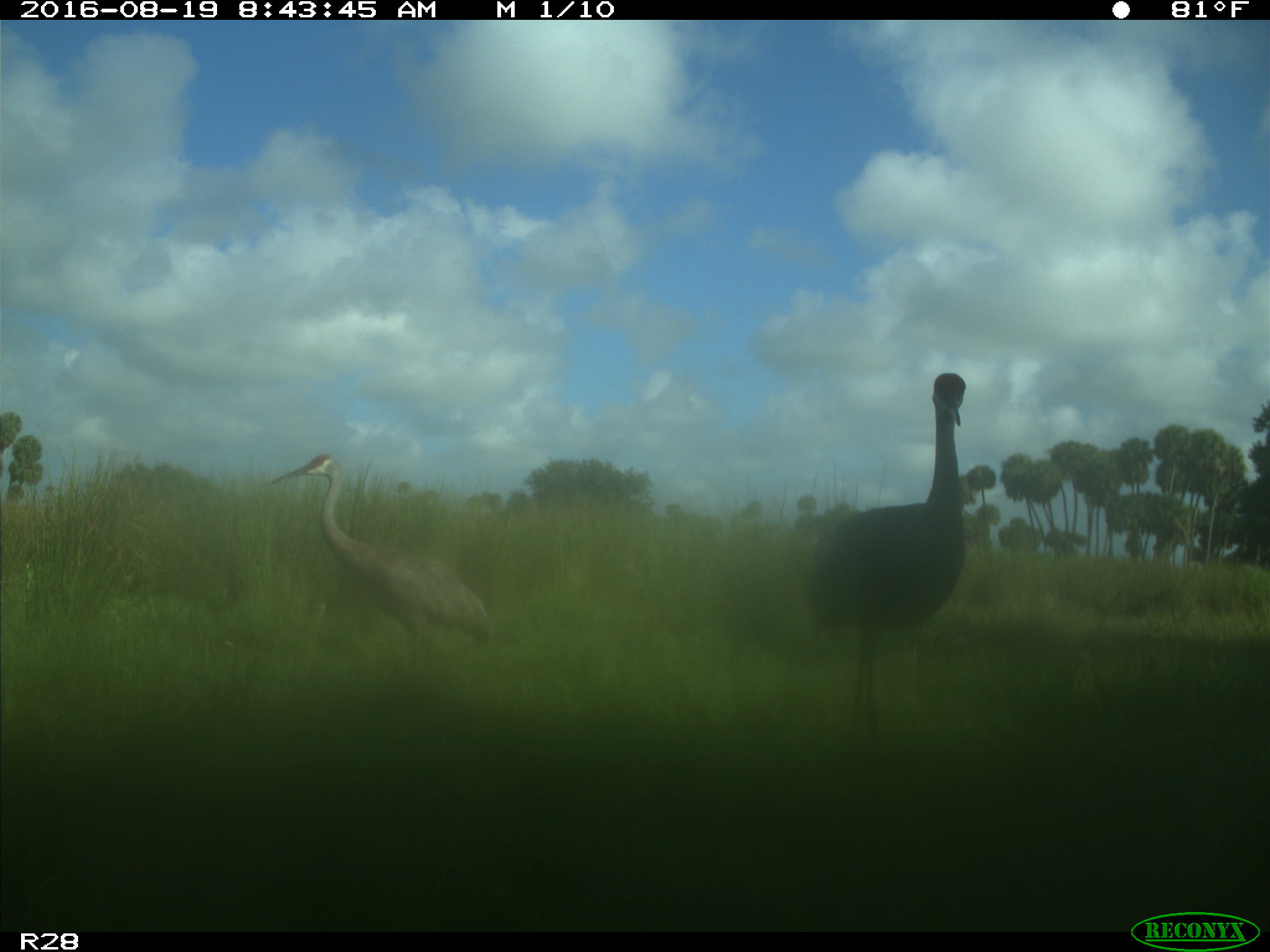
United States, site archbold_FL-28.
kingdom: Animalia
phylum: Chordata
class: Aves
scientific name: Aves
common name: birds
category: unidentified bird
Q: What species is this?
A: Unidentified bird (birds) (Aves).